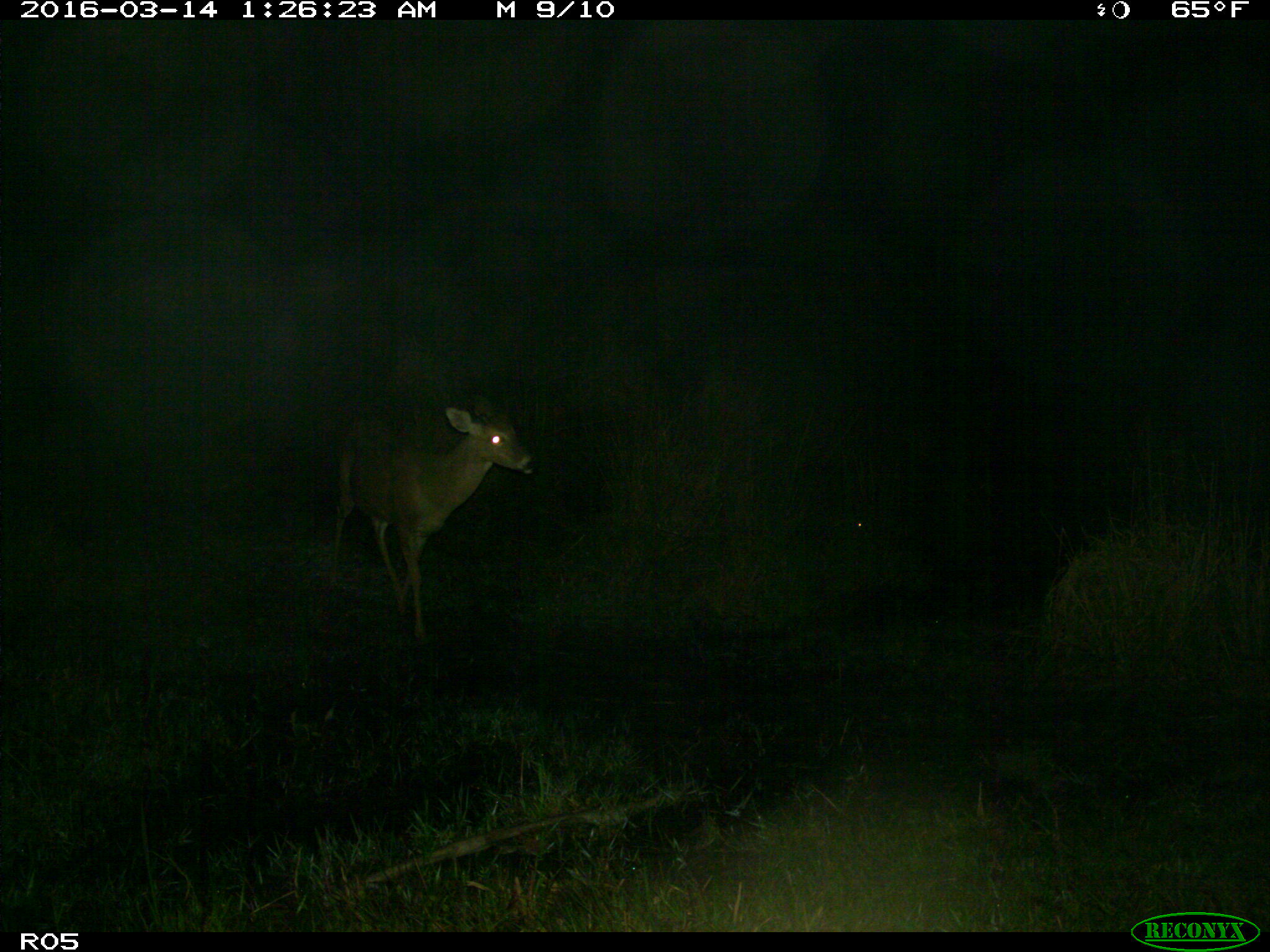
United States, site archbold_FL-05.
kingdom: Animalia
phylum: Chordata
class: Mammalia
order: Artiodactyla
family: Cervidae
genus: Odocoileus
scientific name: Odocoileus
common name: deer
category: unidentified deer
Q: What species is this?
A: Unidentified deer (deer) (Odocoileus).